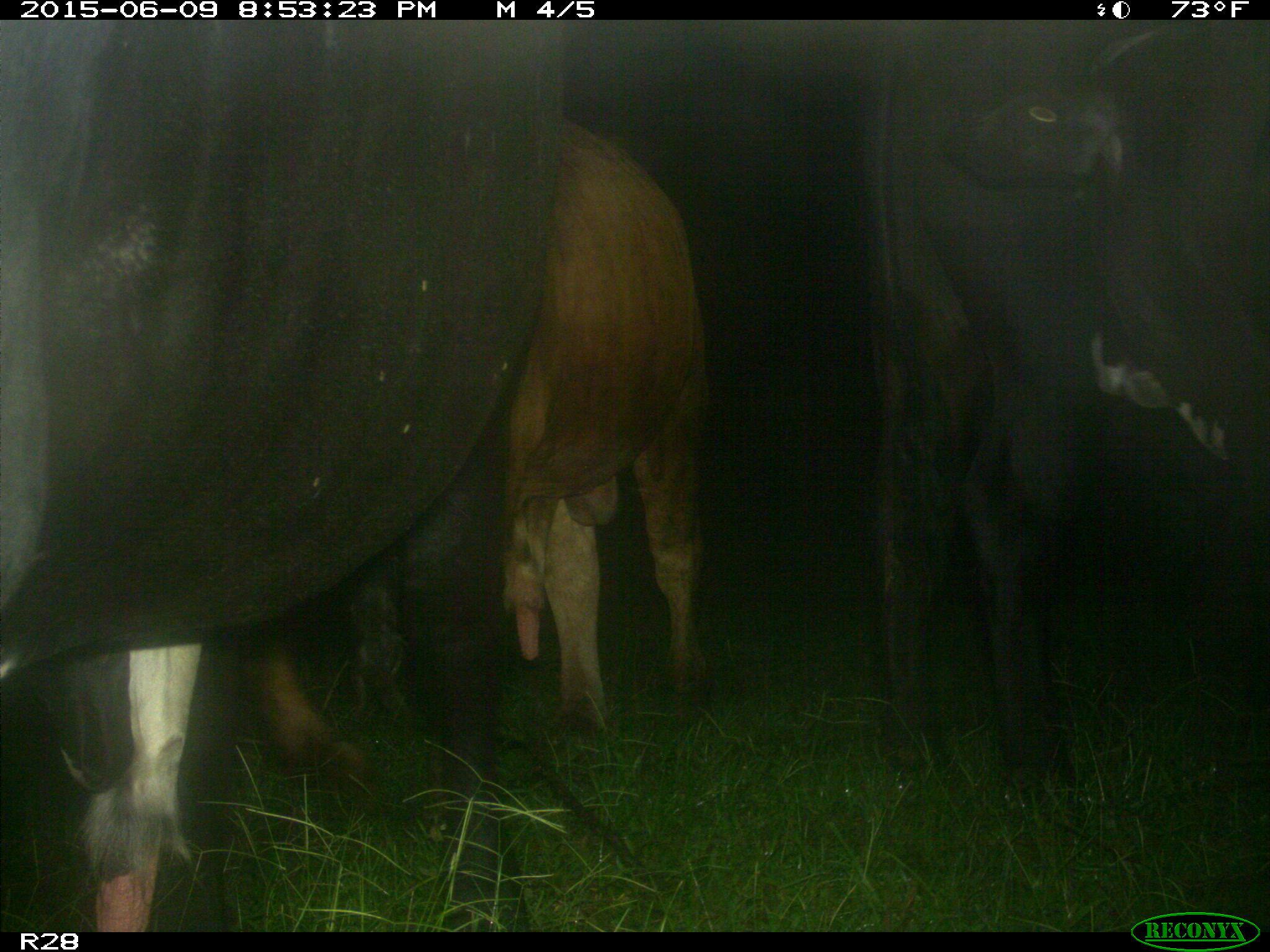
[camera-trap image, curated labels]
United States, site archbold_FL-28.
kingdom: Animalia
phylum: Chordata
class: Mammalia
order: Artiodactyla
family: Bovidae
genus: Bos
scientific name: Bos taurus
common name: domestic cow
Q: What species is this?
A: Bos taurus (domestic cow).